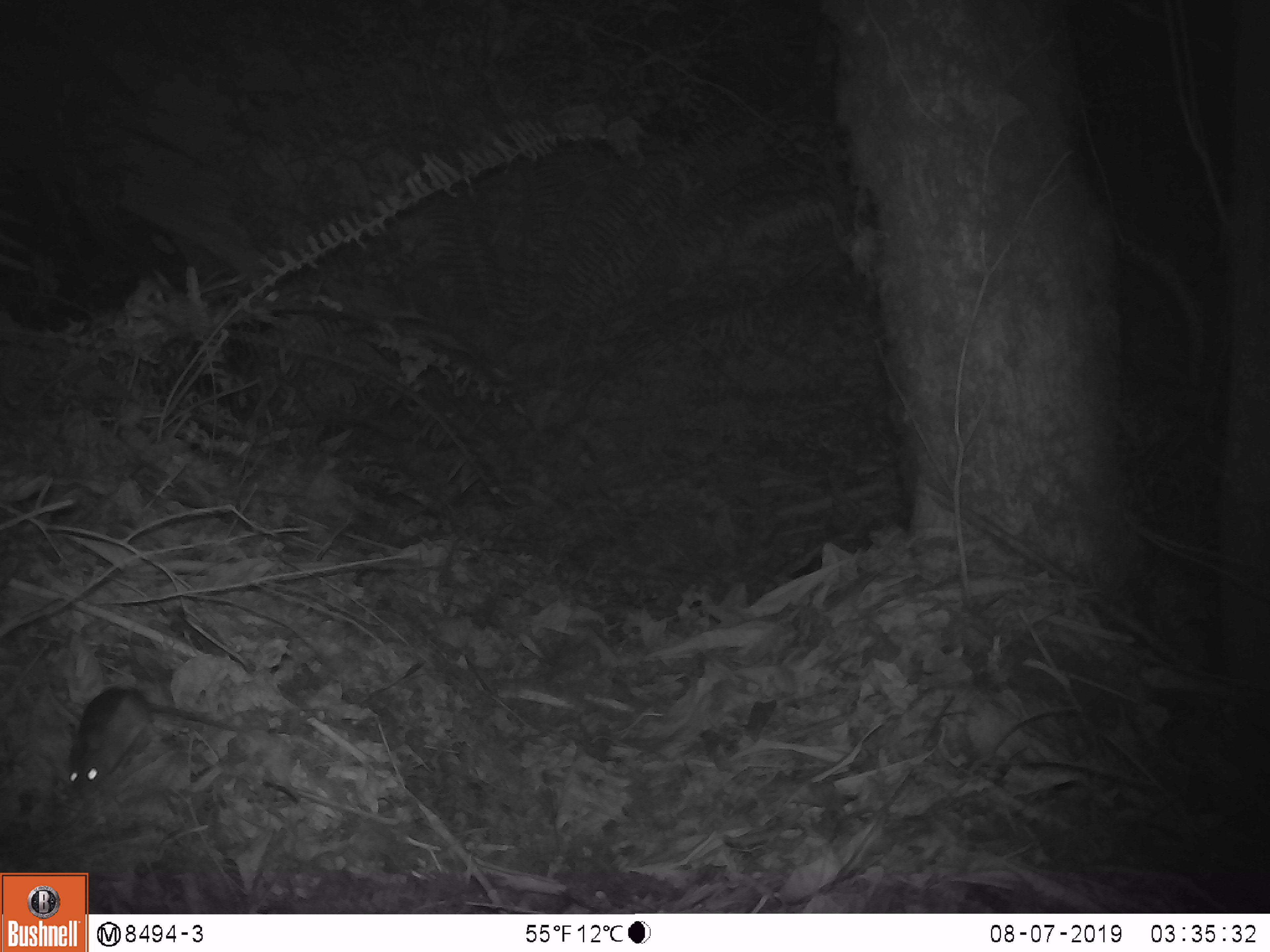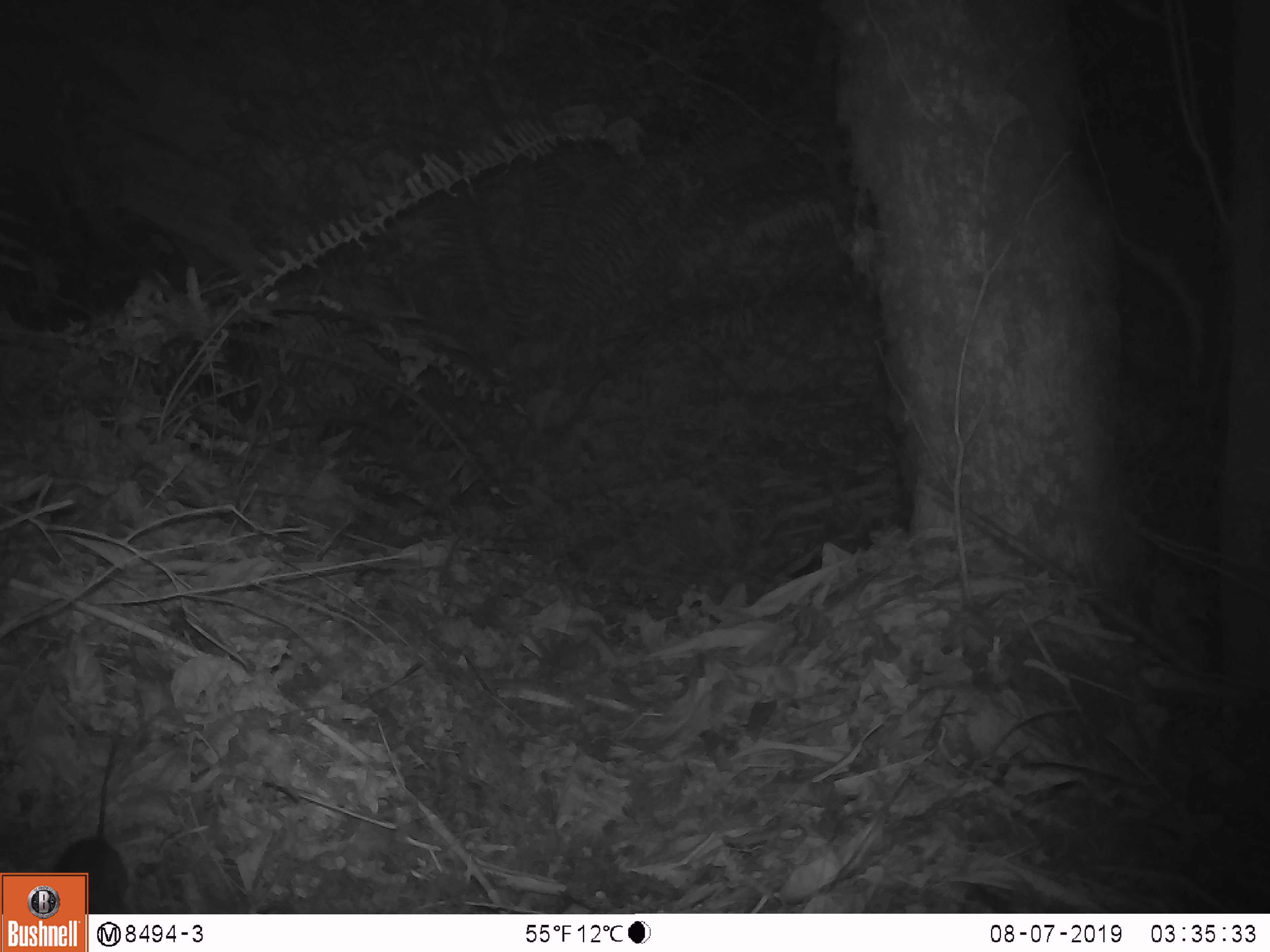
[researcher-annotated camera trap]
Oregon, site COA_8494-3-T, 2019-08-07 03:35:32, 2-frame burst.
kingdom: Animalia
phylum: Chordata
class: Mammalia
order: Rodentia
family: Cricetidae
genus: Neotoma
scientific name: Neotoma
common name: woodrats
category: neotoma species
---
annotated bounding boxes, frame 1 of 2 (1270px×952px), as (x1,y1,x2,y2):
neotoma species: (62,675,243,797)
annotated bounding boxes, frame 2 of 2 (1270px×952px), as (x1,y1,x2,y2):
neotoma species: (47,714,147,872); (94,713,148,910)